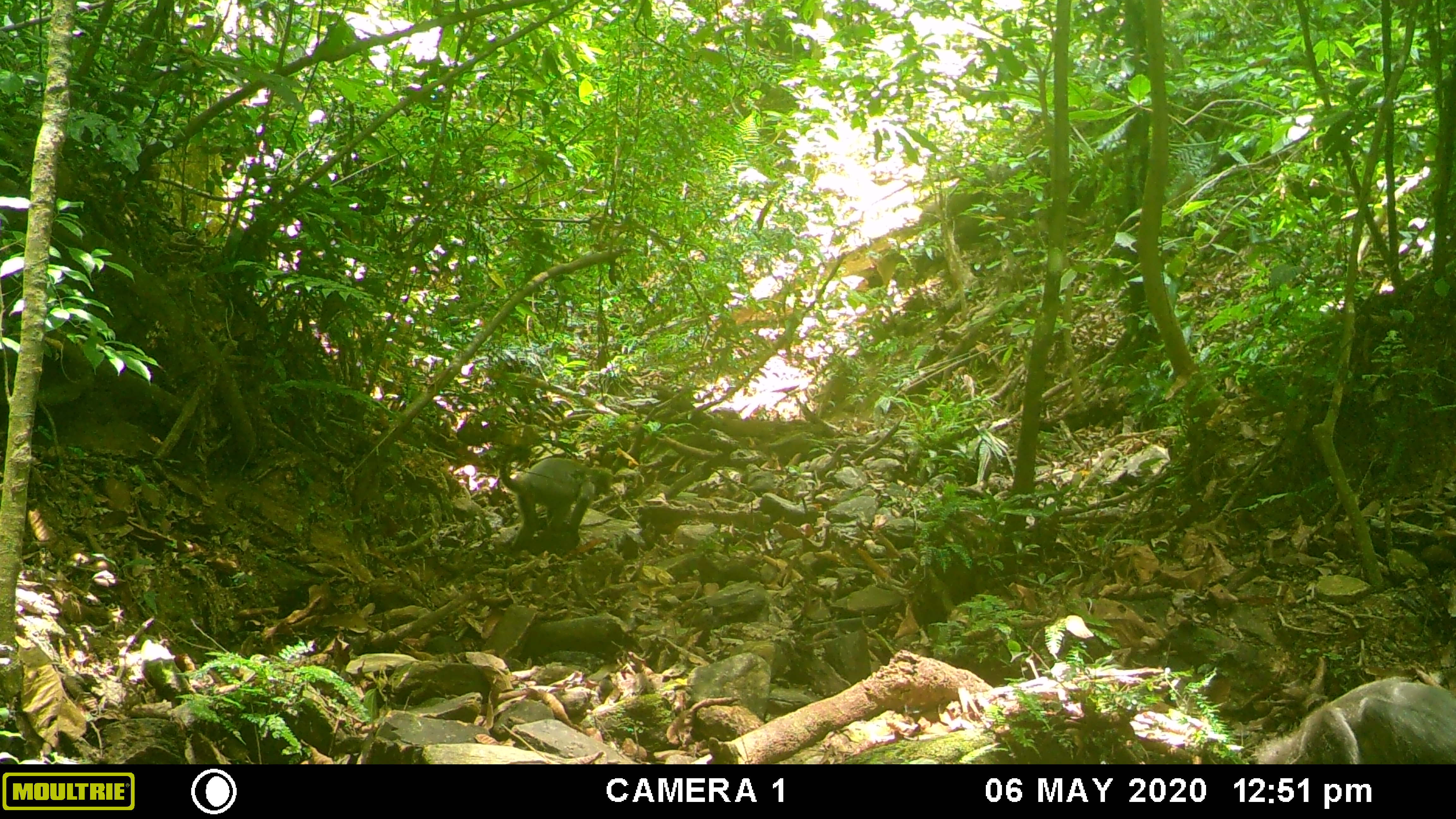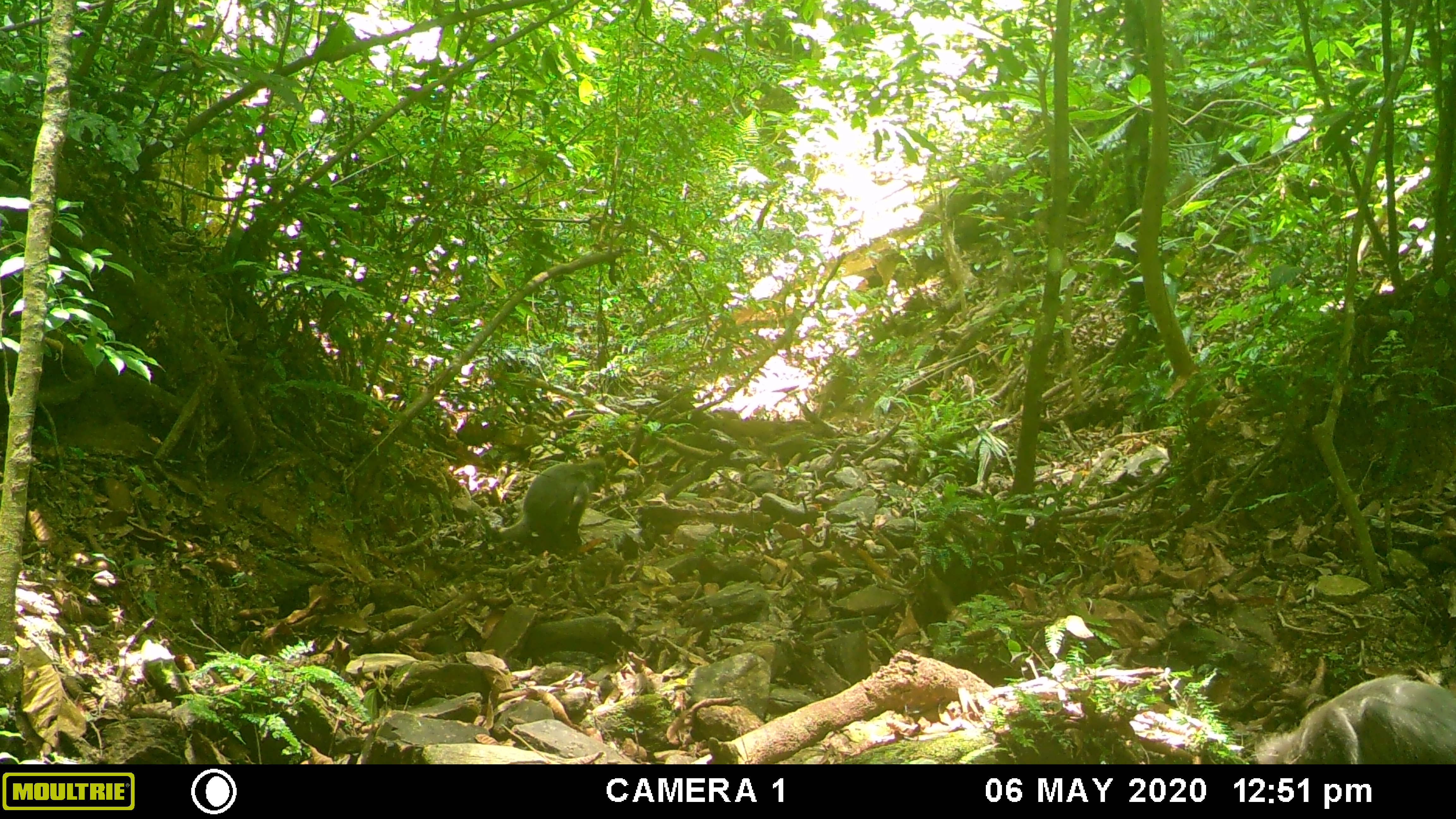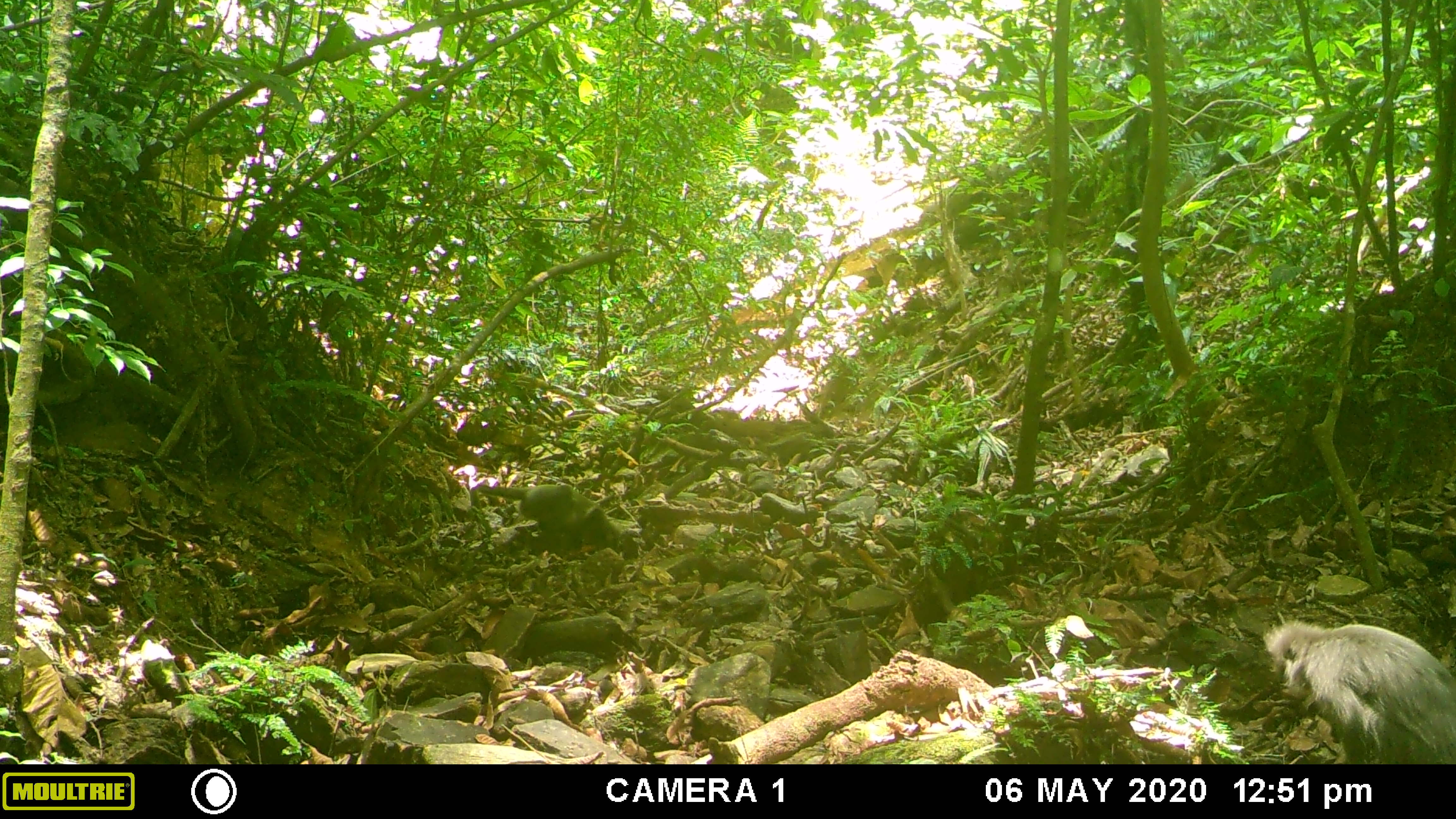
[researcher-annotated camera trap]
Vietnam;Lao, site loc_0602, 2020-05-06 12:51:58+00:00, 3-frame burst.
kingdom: Animalia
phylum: Chordata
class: Mammalia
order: Primates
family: Cercopithecidae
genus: Trachypithecus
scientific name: Trachypithecus phayrei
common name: phayre's langur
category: phayres langur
Phayres langur (phayre's langur) (Trachypithecus phayrei). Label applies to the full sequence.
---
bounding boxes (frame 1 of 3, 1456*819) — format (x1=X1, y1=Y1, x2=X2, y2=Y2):
phayres langur: (x1=1254, y1=678, x2=1456, y2=763); (x1=500, y1=442, x2=615, y2=552)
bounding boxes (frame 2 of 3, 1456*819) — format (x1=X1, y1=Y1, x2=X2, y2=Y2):
phayres langur: (x1=1254, y1=672, x2=1456, y2=763); (x1=479, y1=455, x2=607, y2=550)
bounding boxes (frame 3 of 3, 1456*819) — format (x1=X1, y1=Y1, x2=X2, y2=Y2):
phayres langur: (x1=1262, y1=618, x2=1456, y2=764); (x1=469, y1=483, x2=620, y2=553)